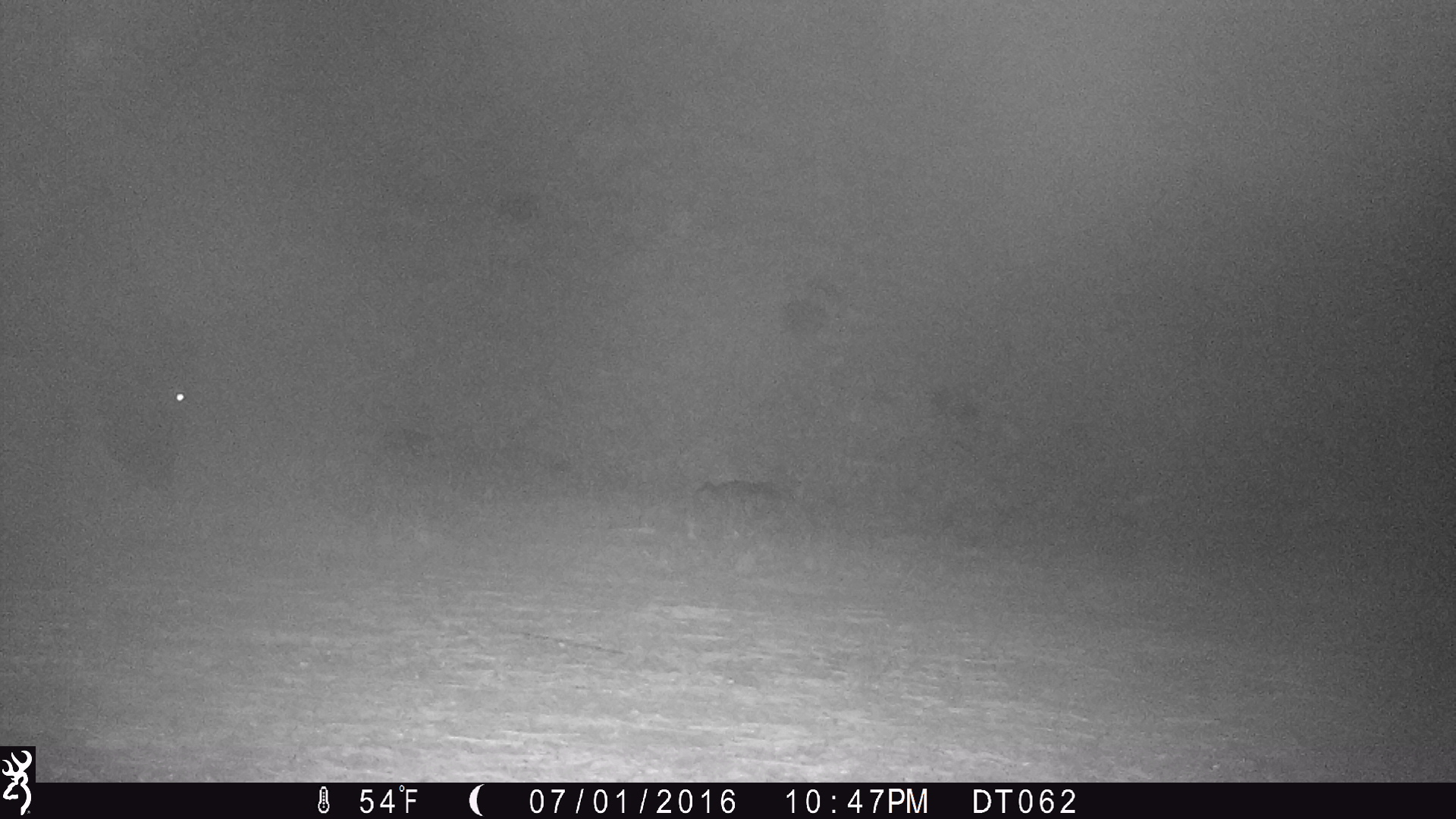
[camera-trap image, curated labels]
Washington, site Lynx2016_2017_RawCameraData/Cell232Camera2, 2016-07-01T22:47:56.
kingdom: Animalia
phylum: Chordata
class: Mammalia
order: Artiodactyla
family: Bovidae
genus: Bos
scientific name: Bos taurus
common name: domestic cattle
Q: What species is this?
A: Domestic cattle (Bos taurus).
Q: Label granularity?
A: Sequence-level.